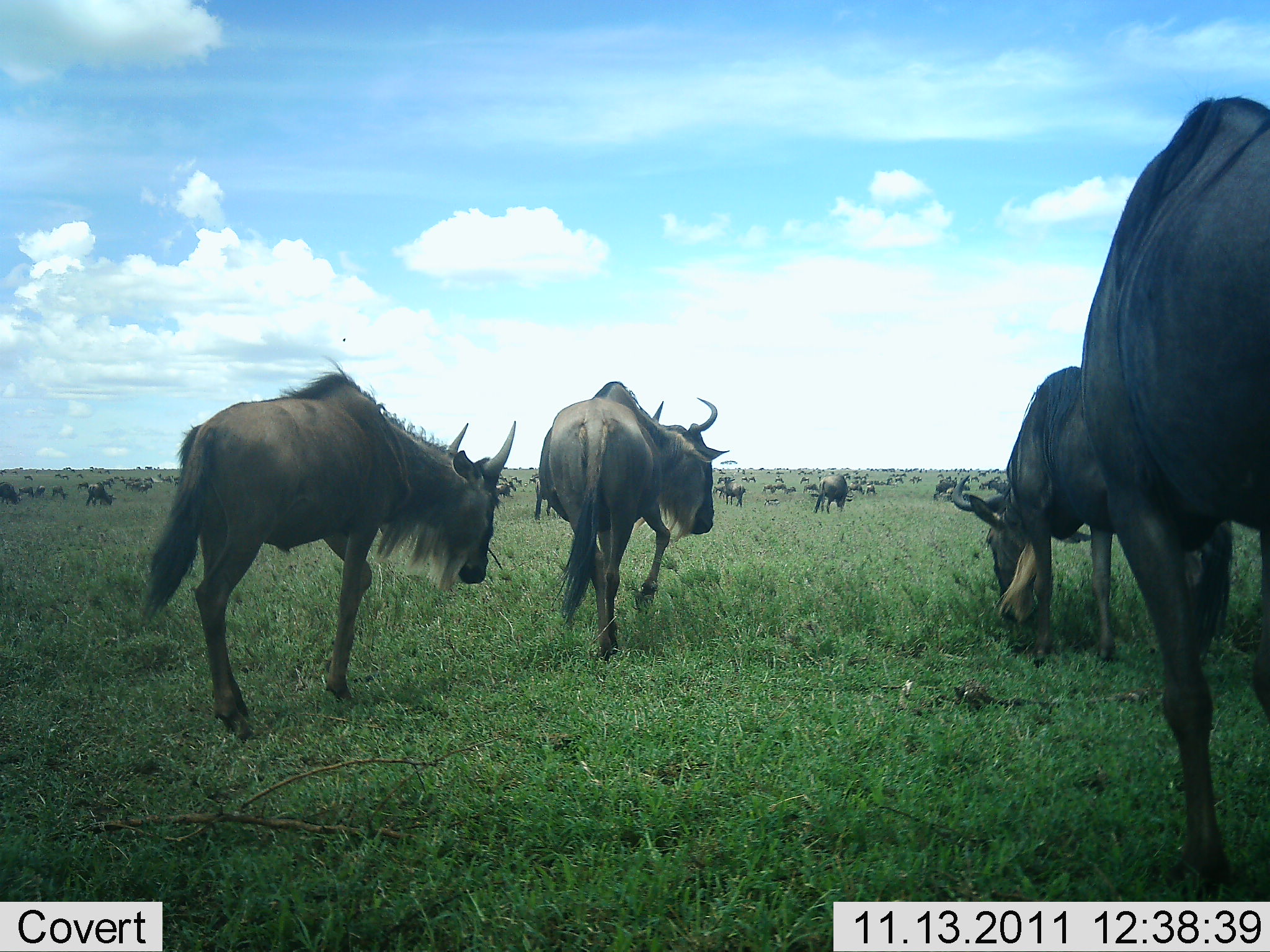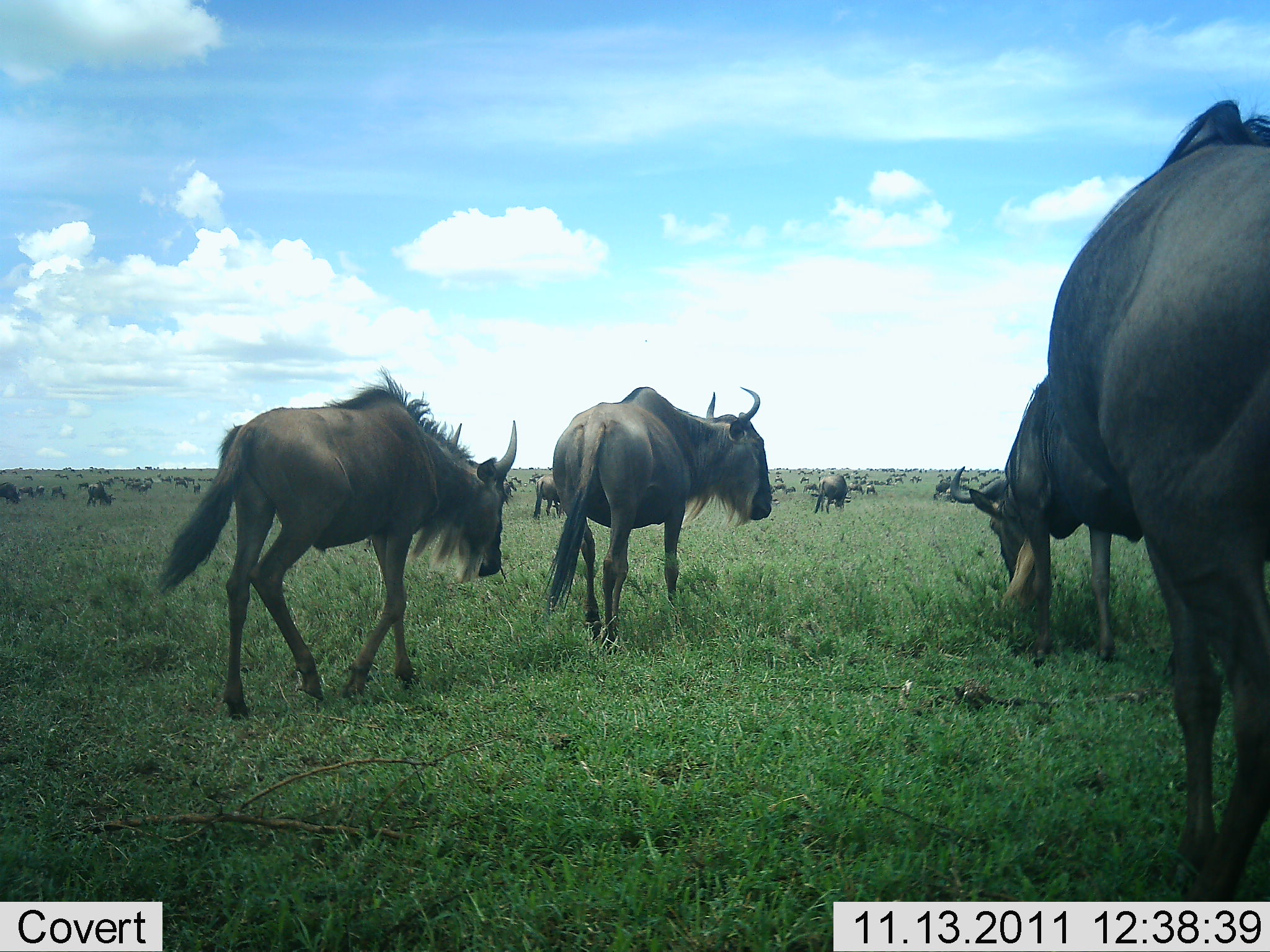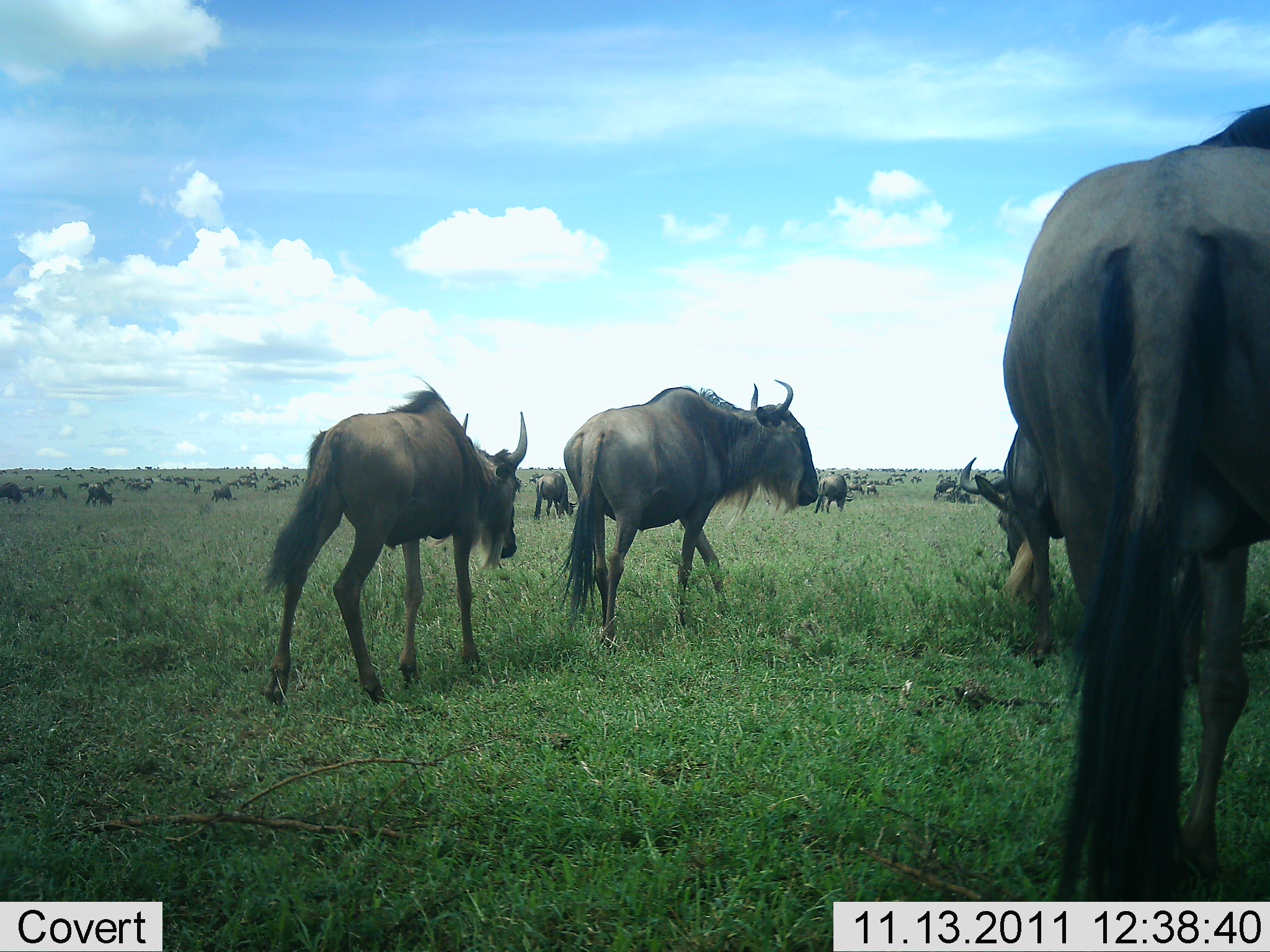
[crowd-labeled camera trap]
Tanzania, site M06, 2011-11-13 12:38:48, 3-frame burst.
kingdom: Animalia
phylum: Chordata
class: Mammalia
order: Artiodactyla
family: Bovidae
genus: Connochaetes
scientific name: Connochaetes taurinus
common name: blue wildebeest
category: wildebeest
Wildebeest (blue wildebeest) (Connochaetes taurinus), count 51+. Behavior (volunteer vote fractions): standing 40%, resting 0%, moving 93%, interacting 7%. Young present (vote fraction): 0%. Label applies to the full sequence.